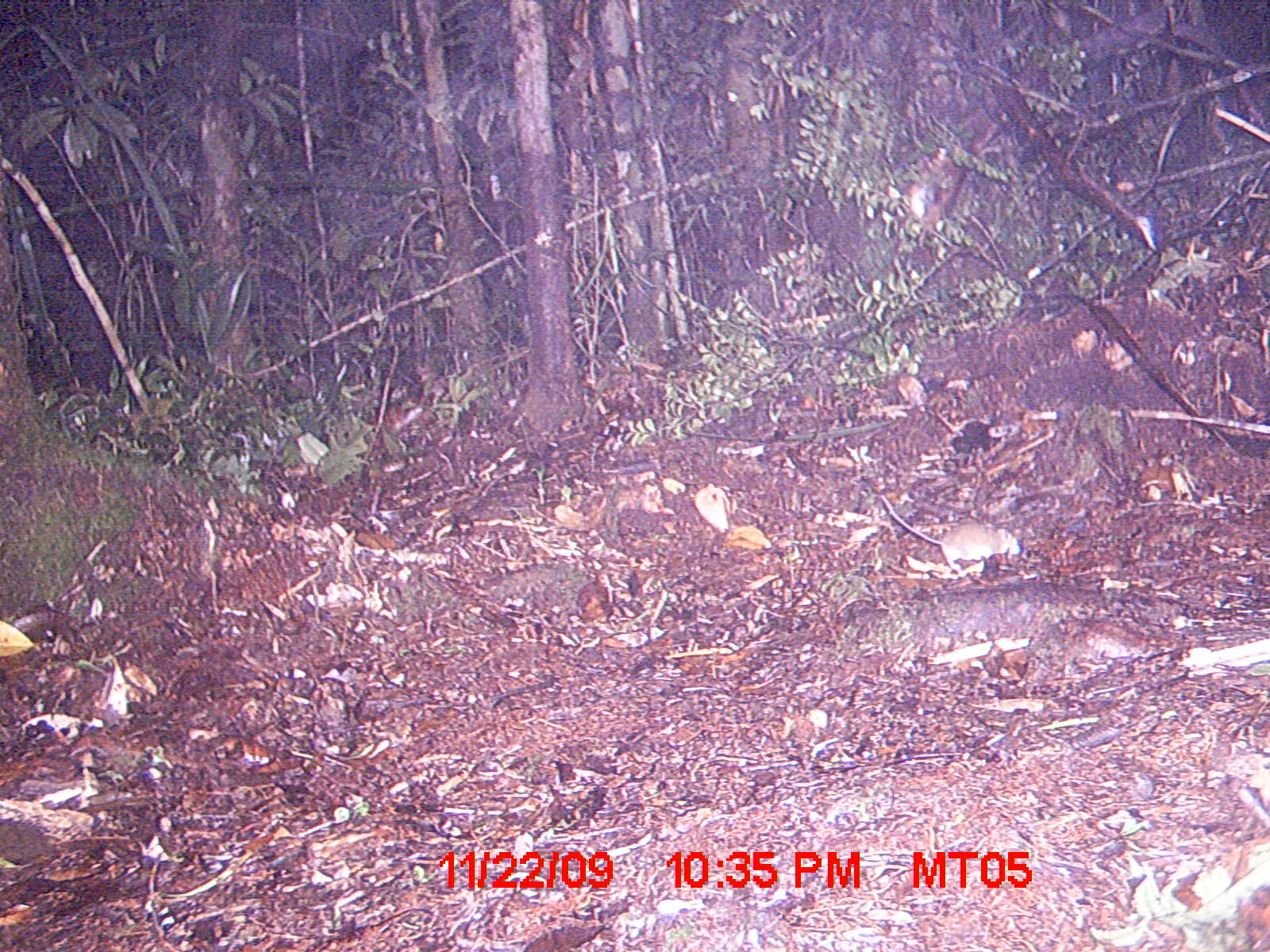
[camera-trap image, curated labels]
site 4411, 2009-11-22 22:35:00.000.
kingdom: Animalia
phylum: Chordata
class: Mammalia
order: Rodentia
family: Nesomyidae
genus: Eliurus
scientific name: Eliurus penicillatus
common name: white-tipped tufted-tailed rat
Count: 1.